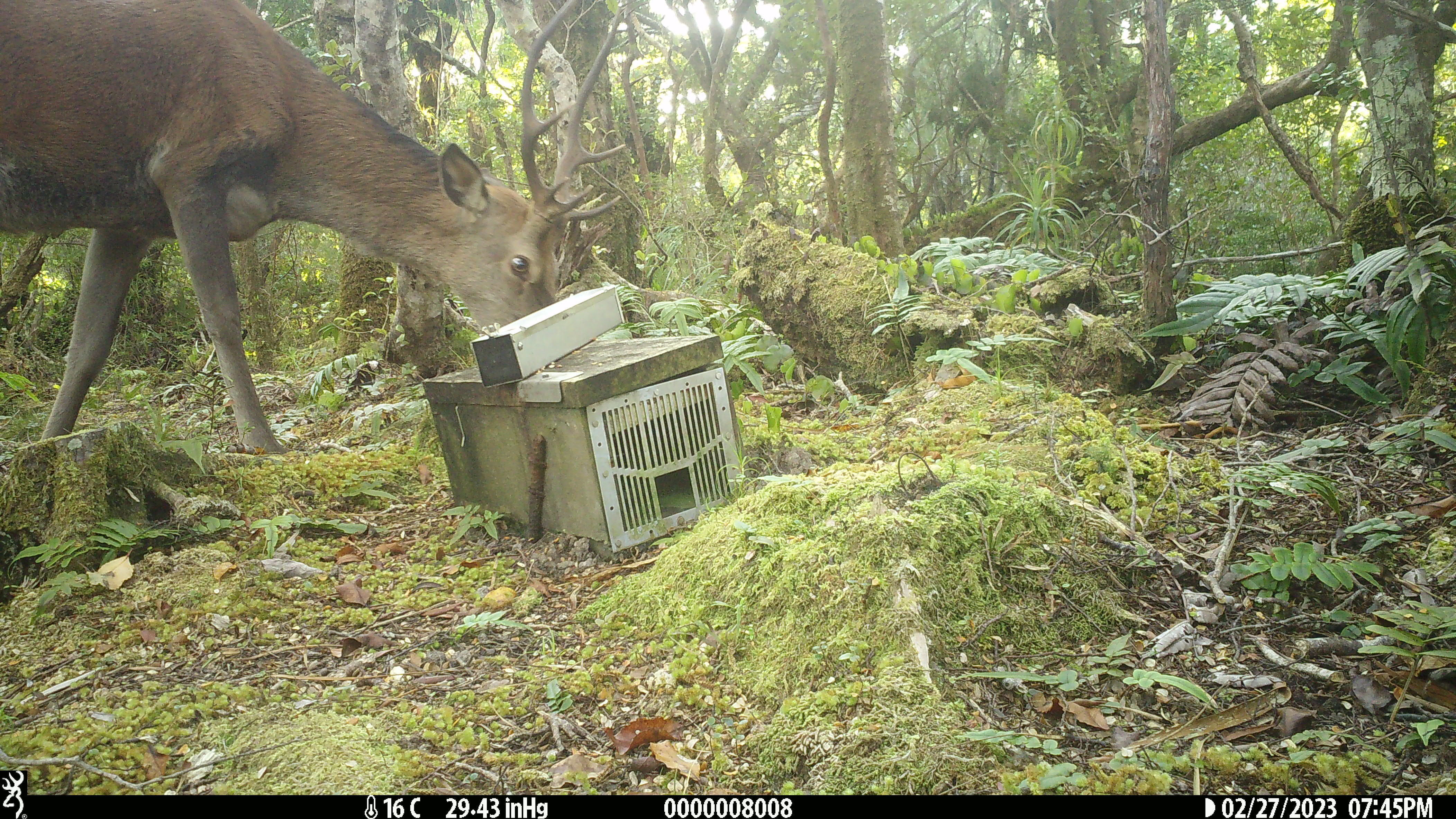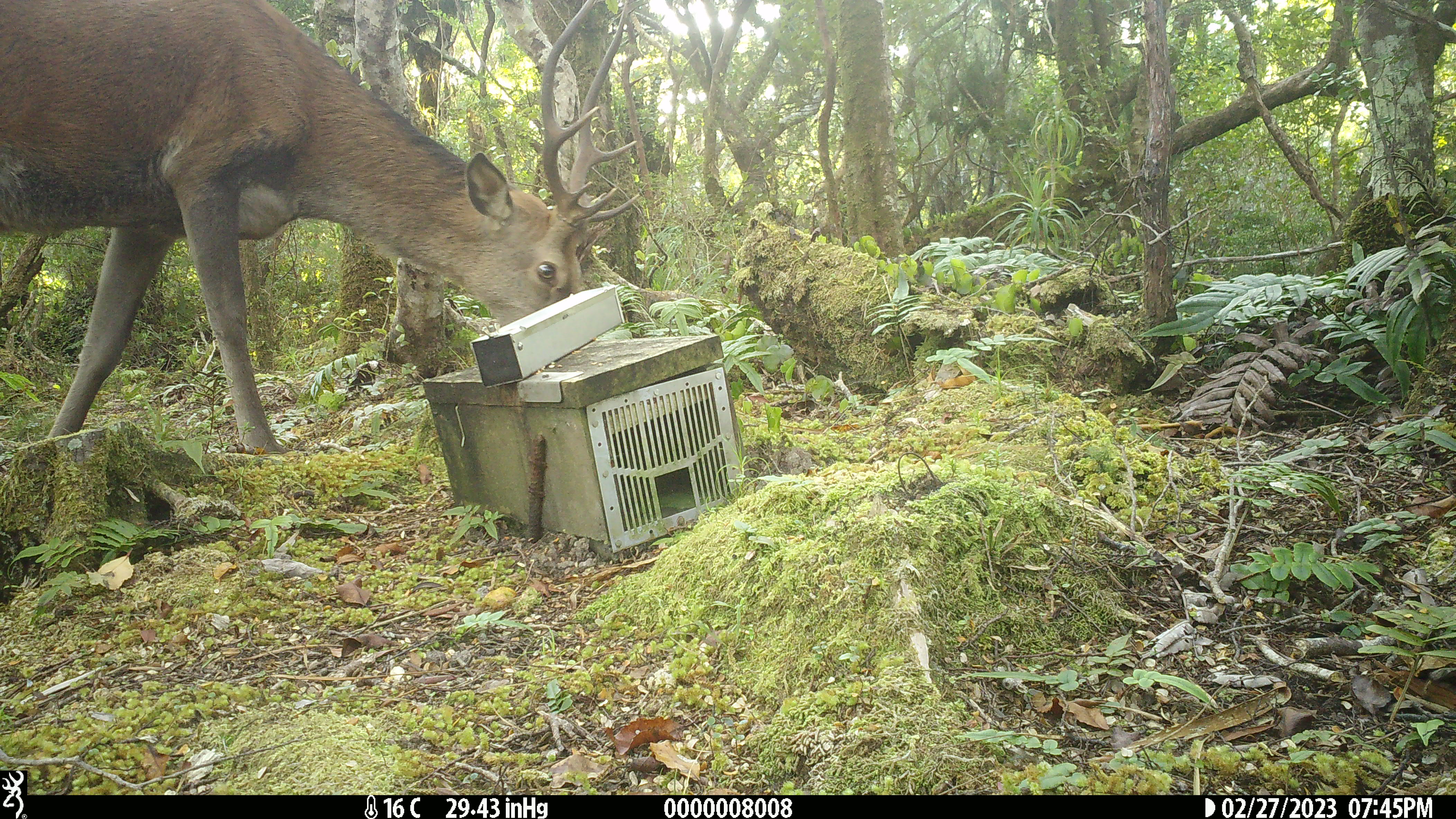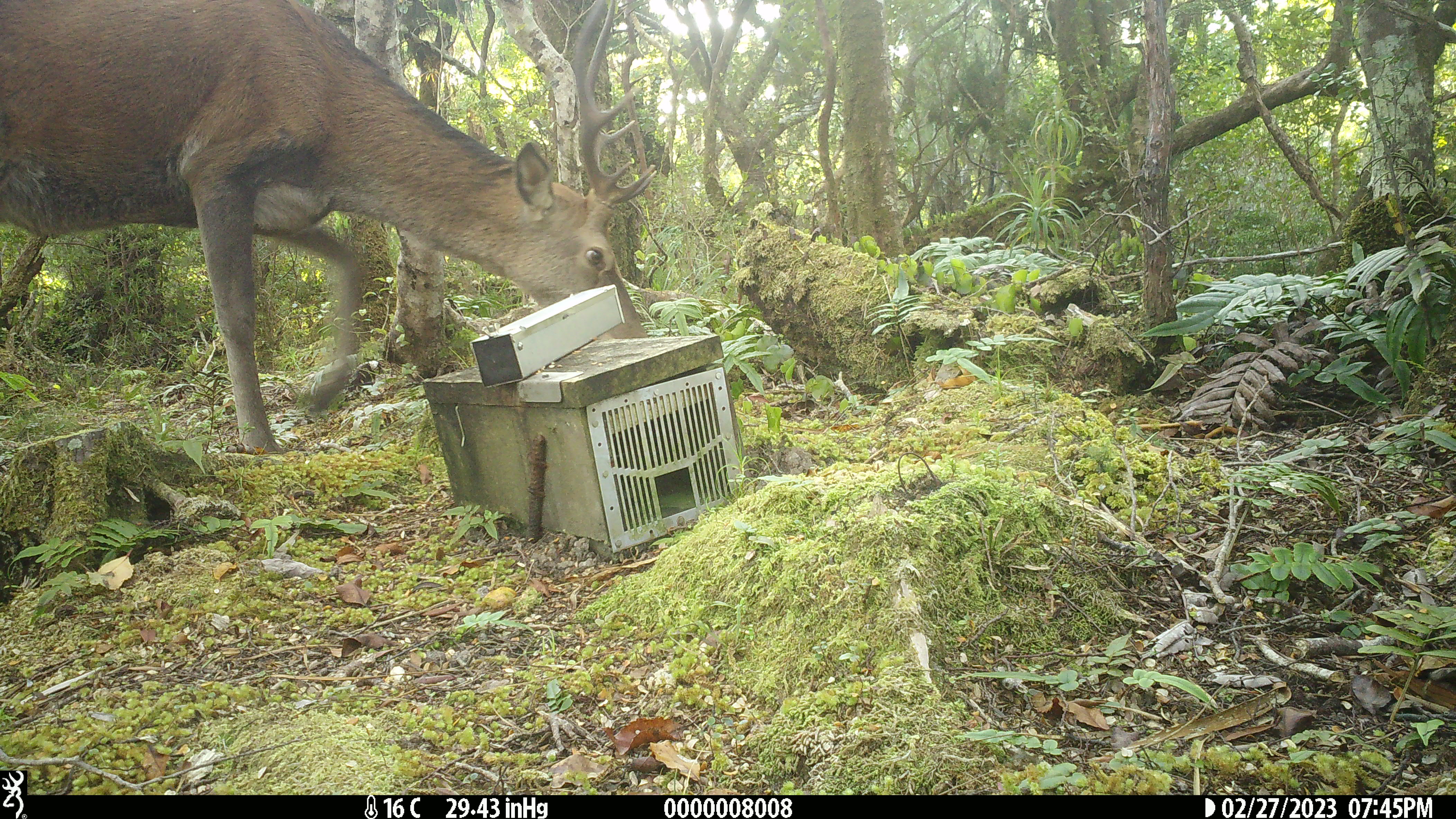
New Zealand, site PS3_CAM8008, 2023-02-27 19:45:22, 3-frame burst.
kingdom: Animalia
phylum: Chordata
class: Mammalia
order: Artiodactyla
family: Cervidae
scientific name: Cervidae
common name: deer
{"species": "deer (Cervidae)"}